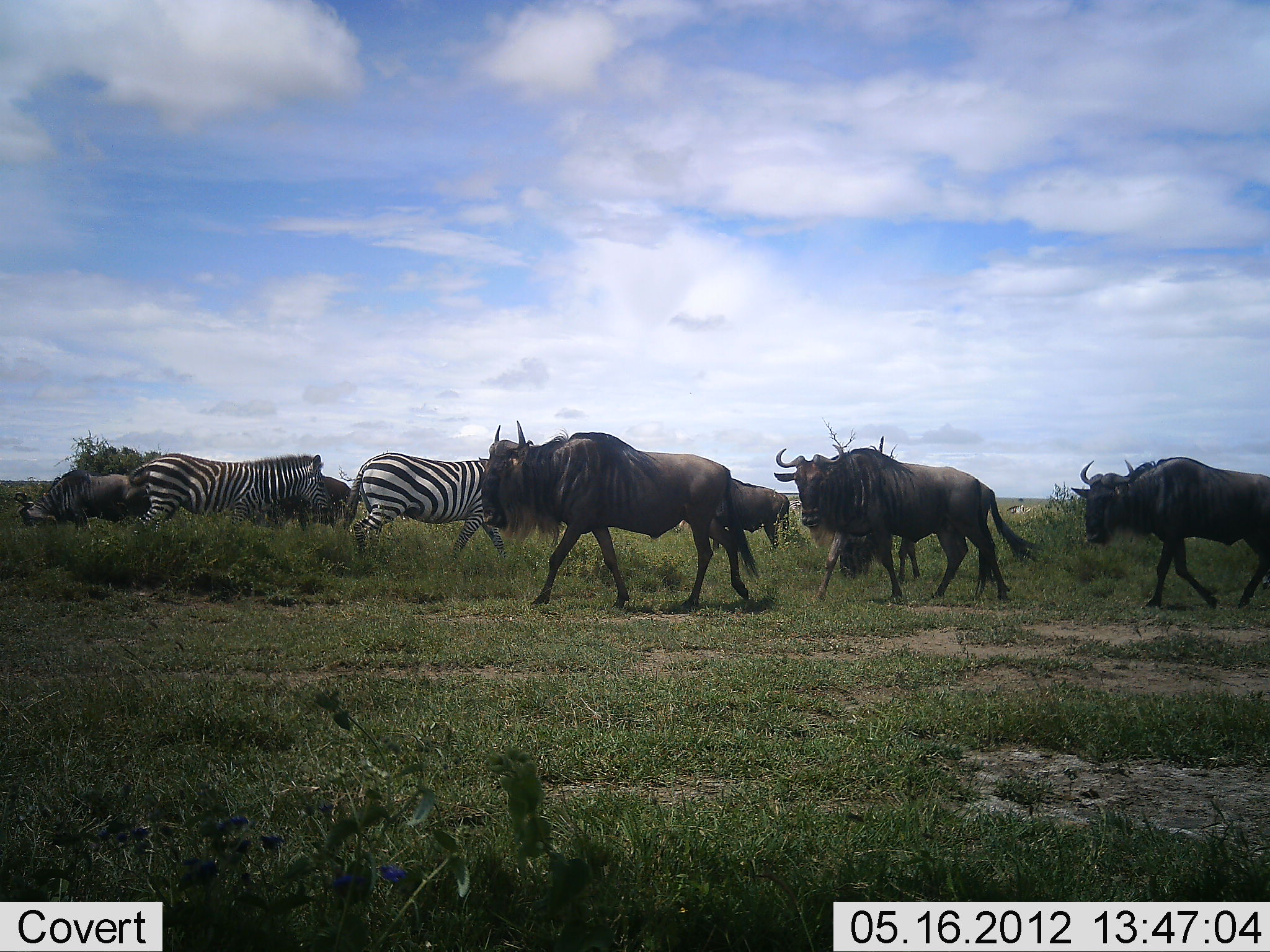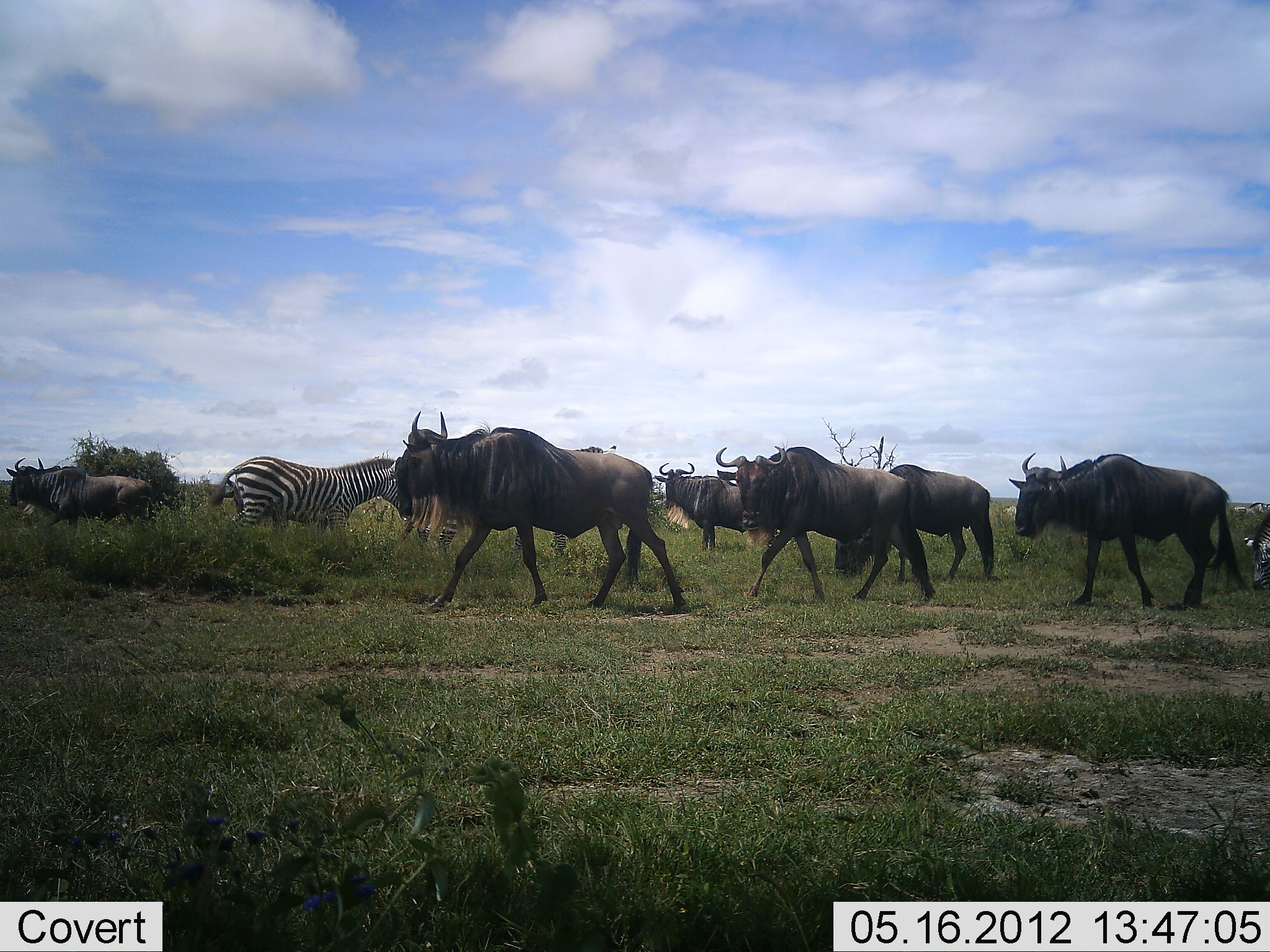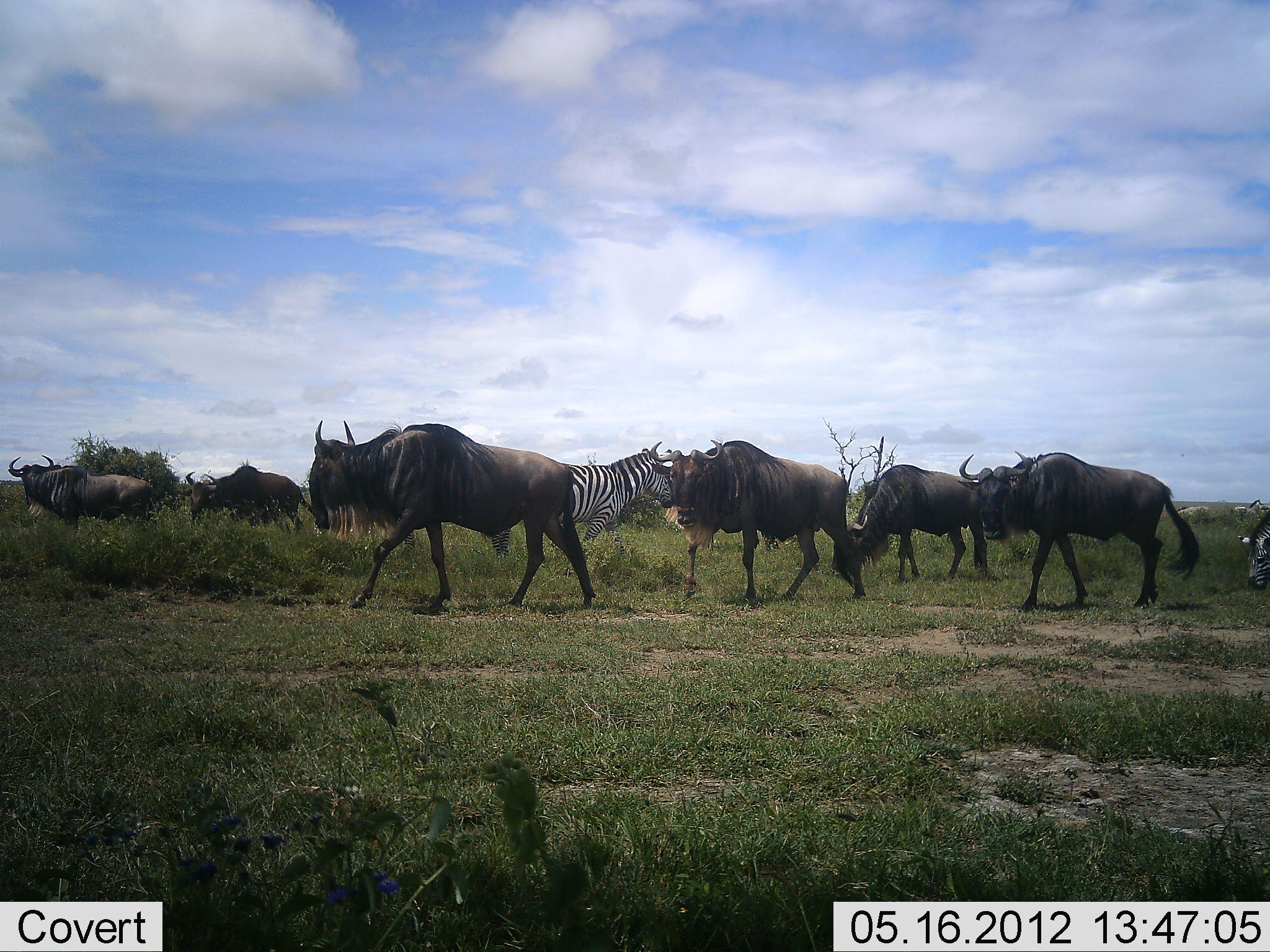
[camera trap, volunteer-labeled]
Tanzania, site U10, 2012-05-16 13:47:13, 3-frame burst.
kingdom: Animalia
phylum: Chordata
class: Mammalia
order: Artiodactyla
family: Bovidae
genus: Connochaetes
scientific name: Connochaetes taurinus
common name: blue wildebeest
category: wildebeest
Wildebeest (blue wildebeest) (Connochaetes taurinus), count 7. Behavior (volunteer vote fractions): standing 0%, resting 0%, moving 100%, interacting 0%. Young present (vote fraction): 0%. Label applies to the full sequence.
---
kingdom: Animalia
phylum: Chordata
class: Mammalia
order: Perissodactyla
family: Equidae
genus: Equus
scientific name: Equus quagga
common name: plains zebra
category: zebra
Zebra (plains zebra) (Equus quagga), count 3. Behavior (volunteer vote fractions): standing 30%, resting 0%, moving 60%, interacting 0%. Young present (vote fraction): 0%. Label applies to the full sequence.